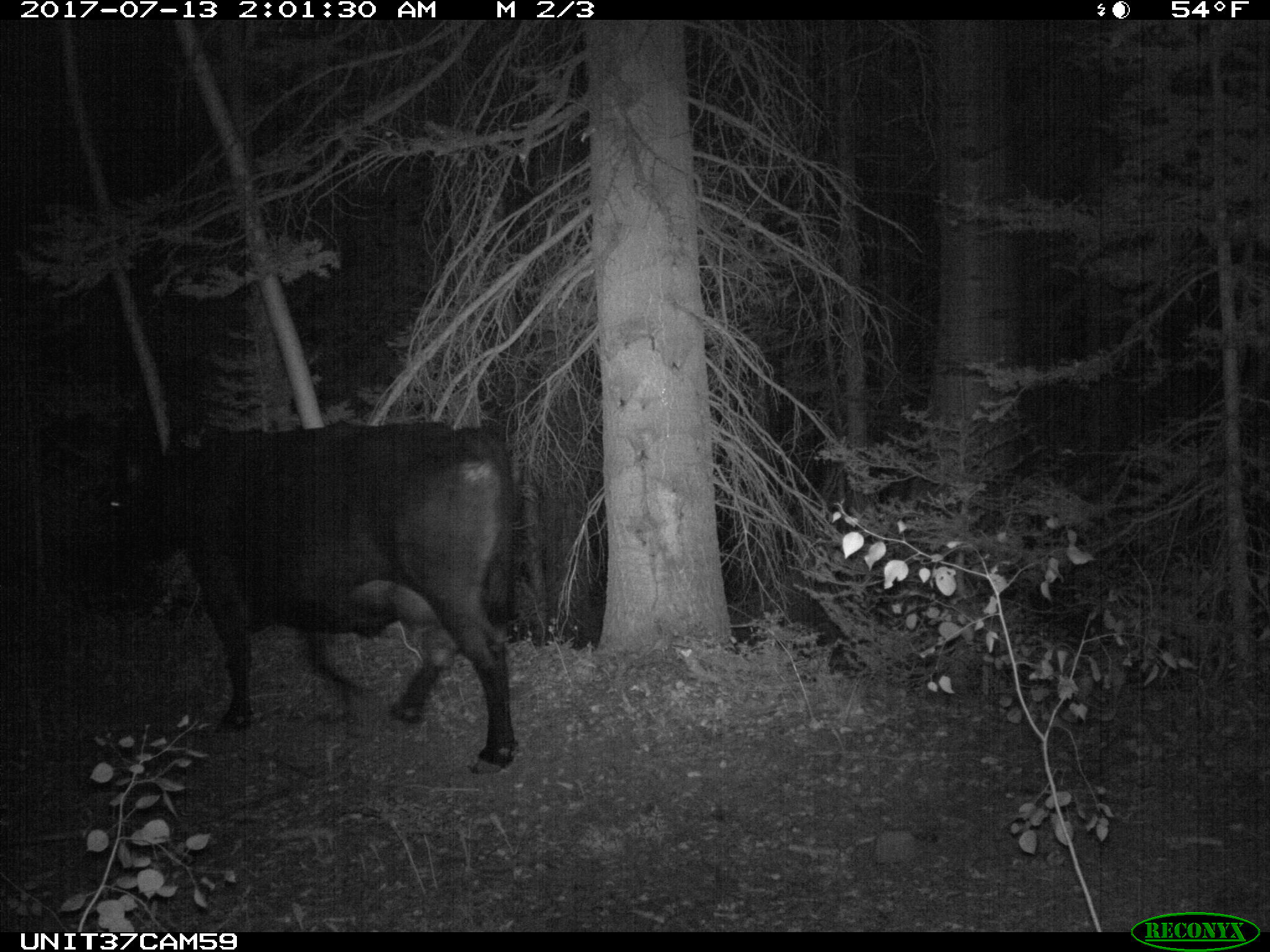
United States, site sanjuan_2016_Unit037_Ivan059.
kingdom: Animalia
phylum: Chordata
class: Mammalia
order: Artiodactyla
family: Bovidae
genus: Bos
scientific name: Bos taurus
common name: domestic cow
Bos taurus (domestic cow).